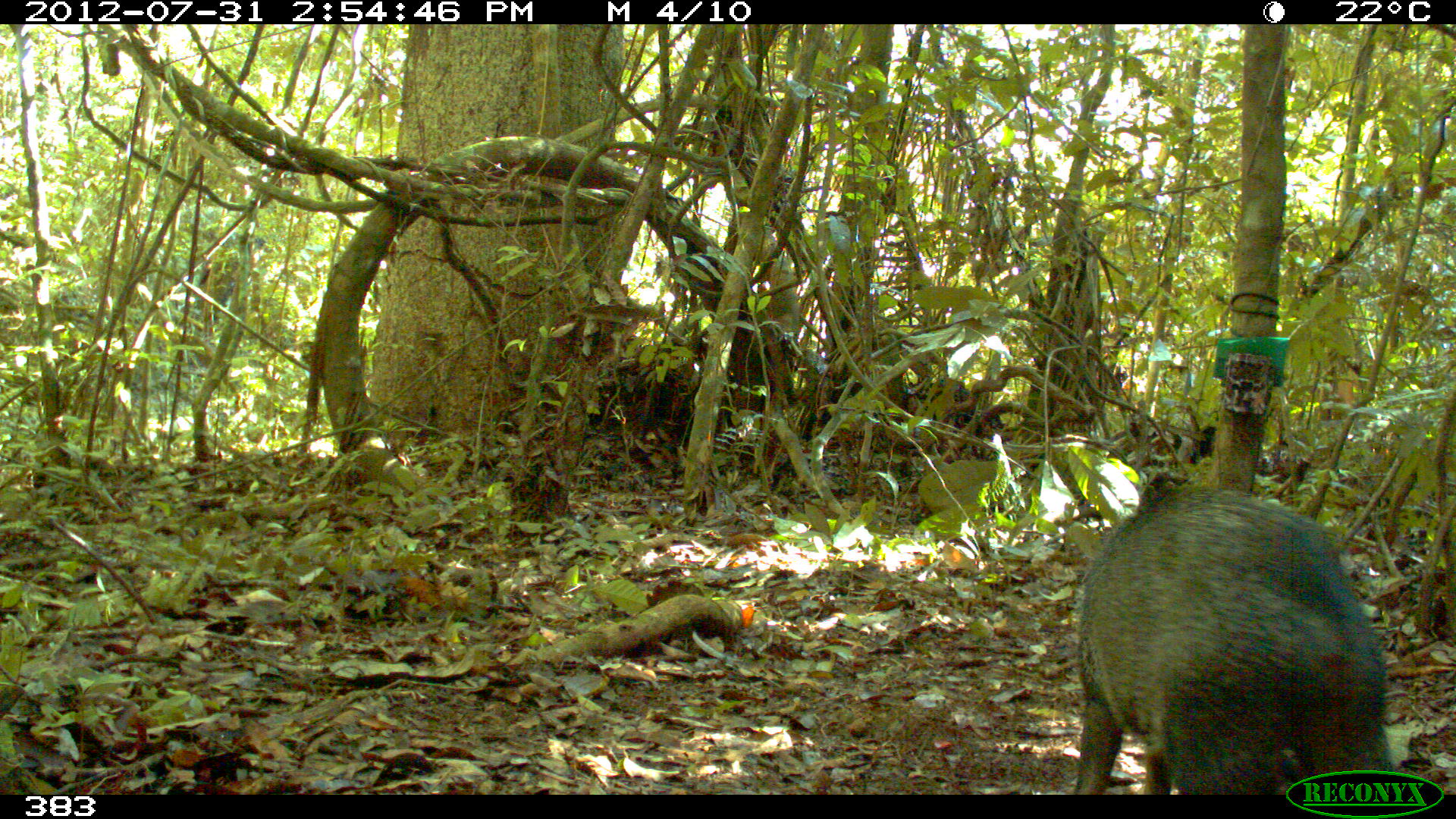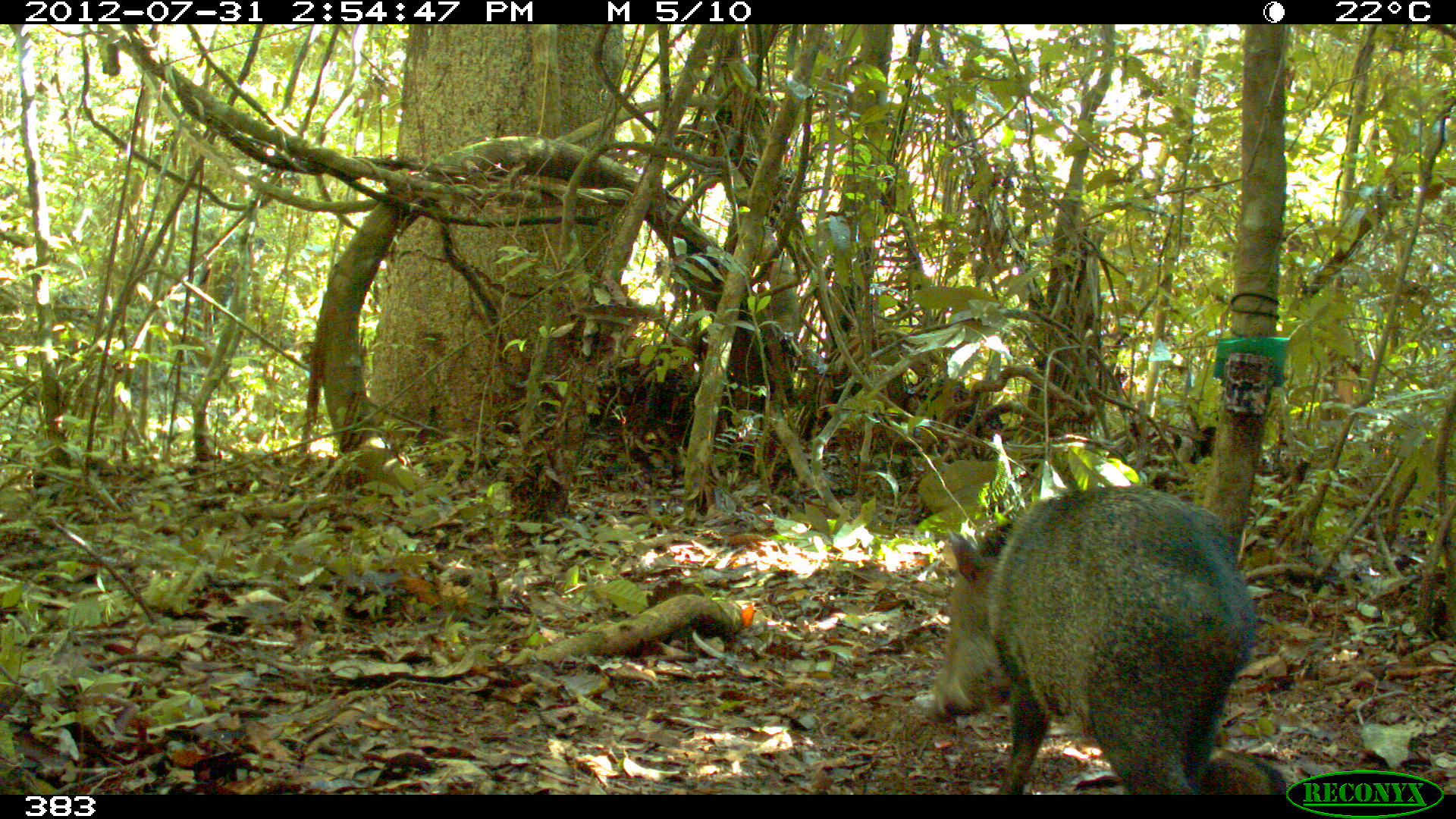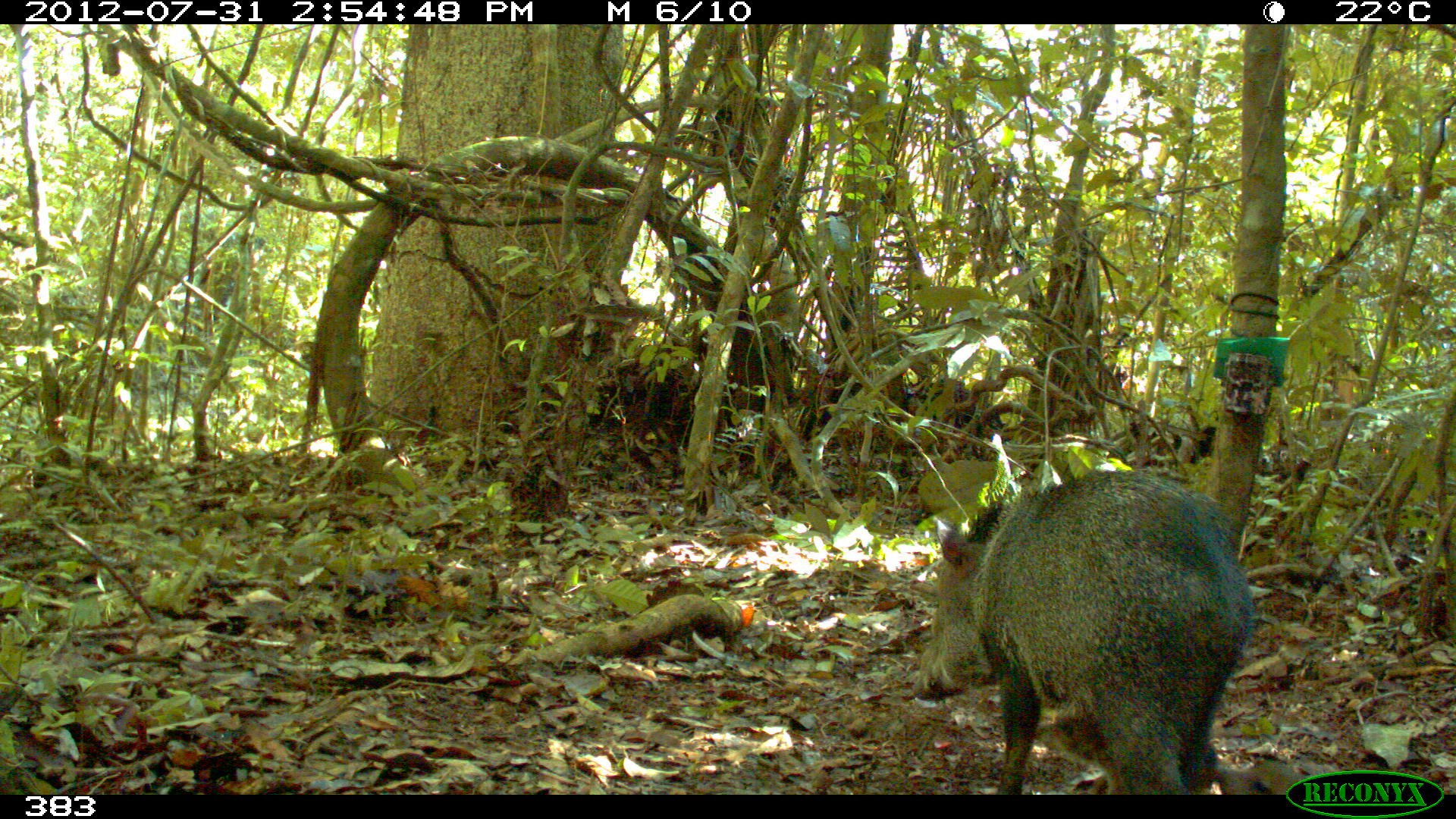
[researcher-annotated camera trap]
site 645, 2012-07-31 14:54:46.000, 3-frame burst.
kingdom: Animalia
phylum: Chordata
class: Mammalia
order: Artiodactyla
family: Tayassuidae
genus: Pecari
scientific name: Pecari tajacu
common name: collared peccary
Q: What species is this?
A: Pecari tajacu (collared peccary).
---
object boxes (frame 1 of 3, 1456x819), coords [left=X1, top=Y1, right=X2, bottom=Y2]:
pecari tajacu: [left=1072, top=467, right=1394, bottom=794]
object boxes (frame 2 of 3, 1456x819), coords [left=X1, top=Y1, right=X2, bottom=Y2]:
pecari tajacu: [left=928, top=485, right=1258, bottom=795]; [left=1195, top=748, right=1289, bottom=796]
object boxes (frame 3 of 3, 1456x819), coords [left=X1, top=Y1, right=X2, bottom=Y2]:
pecari tajacu: [left=912, top=466, right=1255, bottom=795]; [left=1035, top=709, right=1216, bottom=794]; [left=1213, top=758, right=1317, bottom=796]